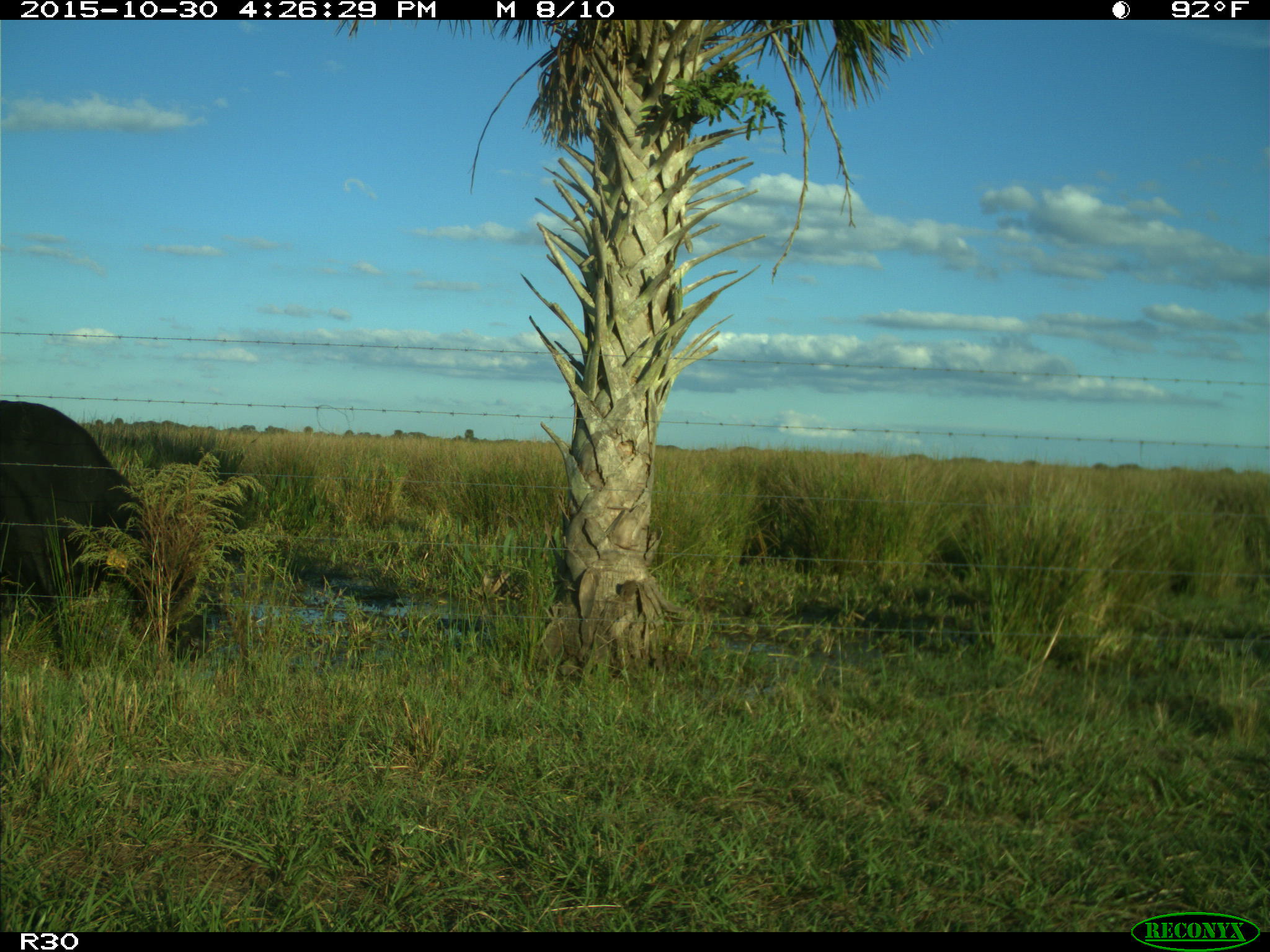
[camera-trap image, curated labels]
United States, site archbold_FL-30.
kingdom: Animalia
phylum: Chordata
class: Mammalia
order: Artiodactyla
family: Bovidae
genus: Bos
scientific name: Bos taurus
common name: domestic cow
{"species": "Bos taurus (domestic cow)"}